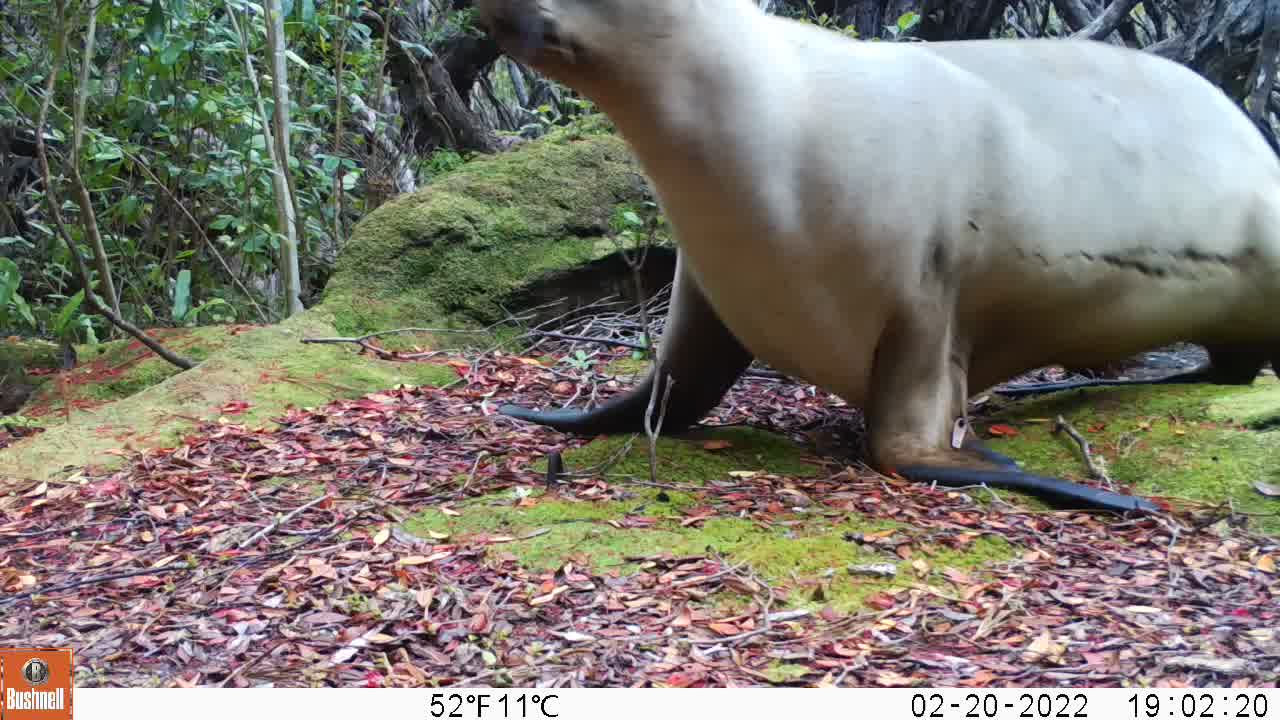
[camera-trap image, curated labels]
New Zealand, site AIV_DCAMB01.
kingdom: Animalia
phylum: Chordata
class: Mammalia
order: Carnivora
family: Otariidae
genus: Phocarctos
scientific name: Phocarctos hookeri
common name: new zealand sea lion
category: sealion